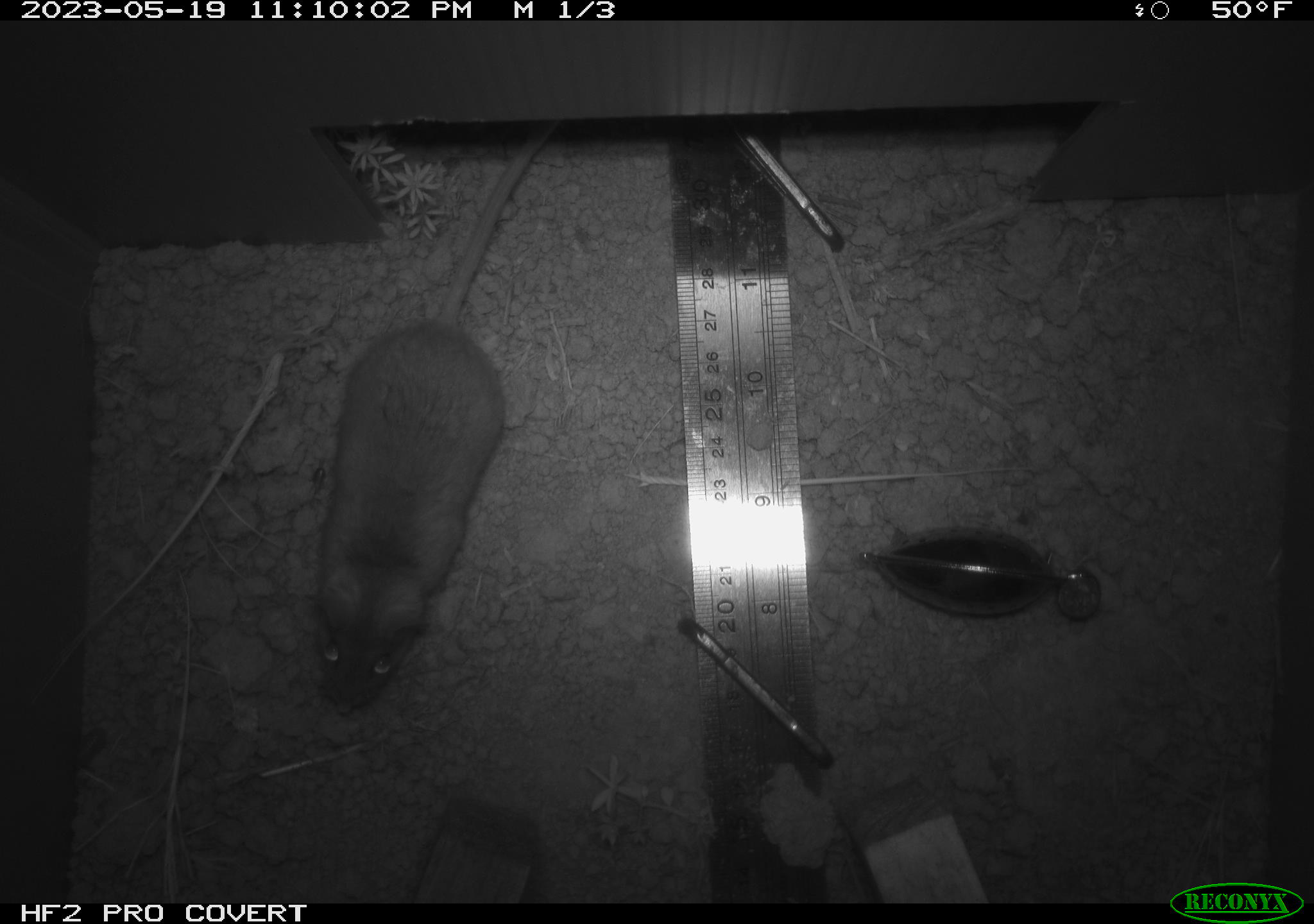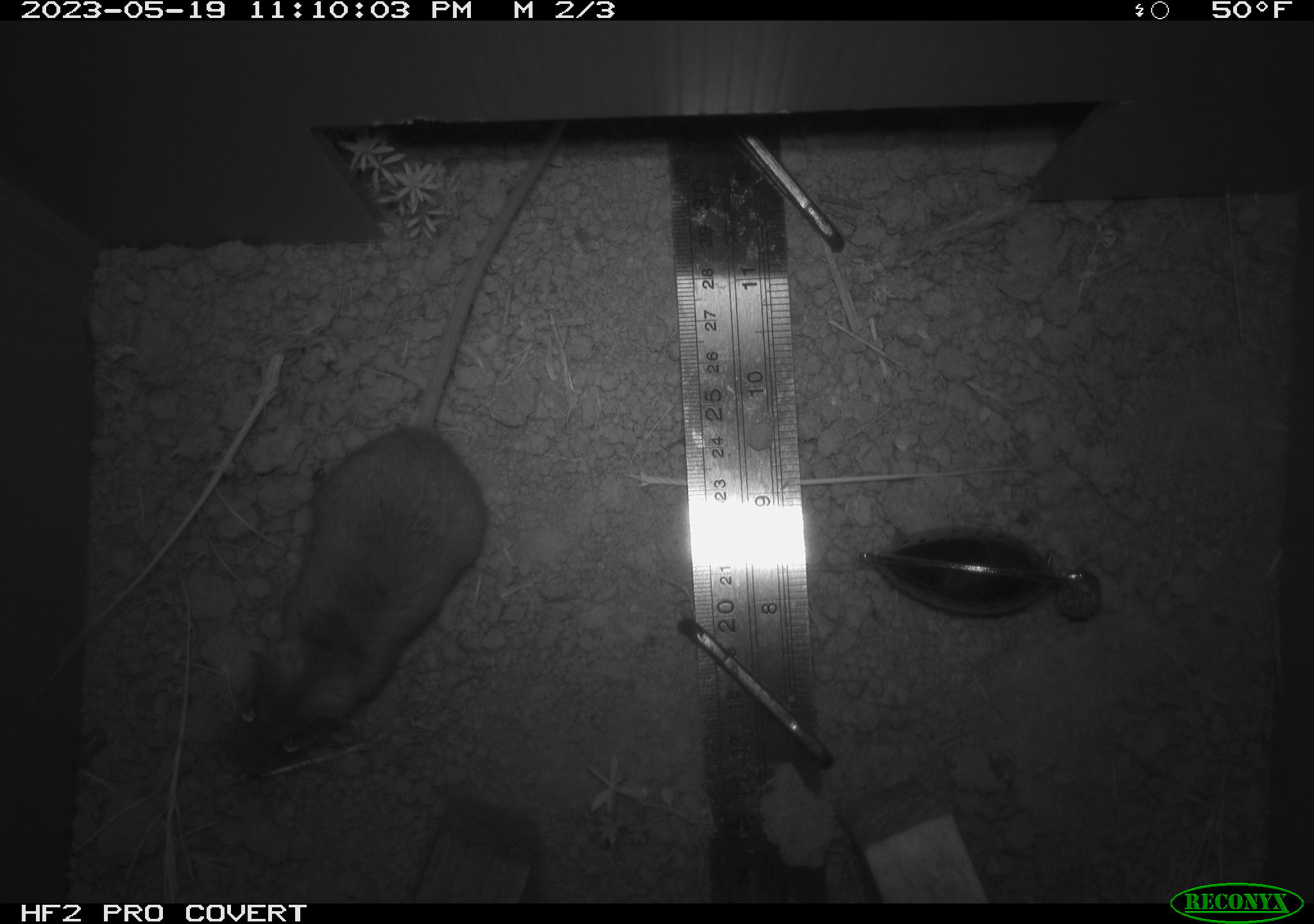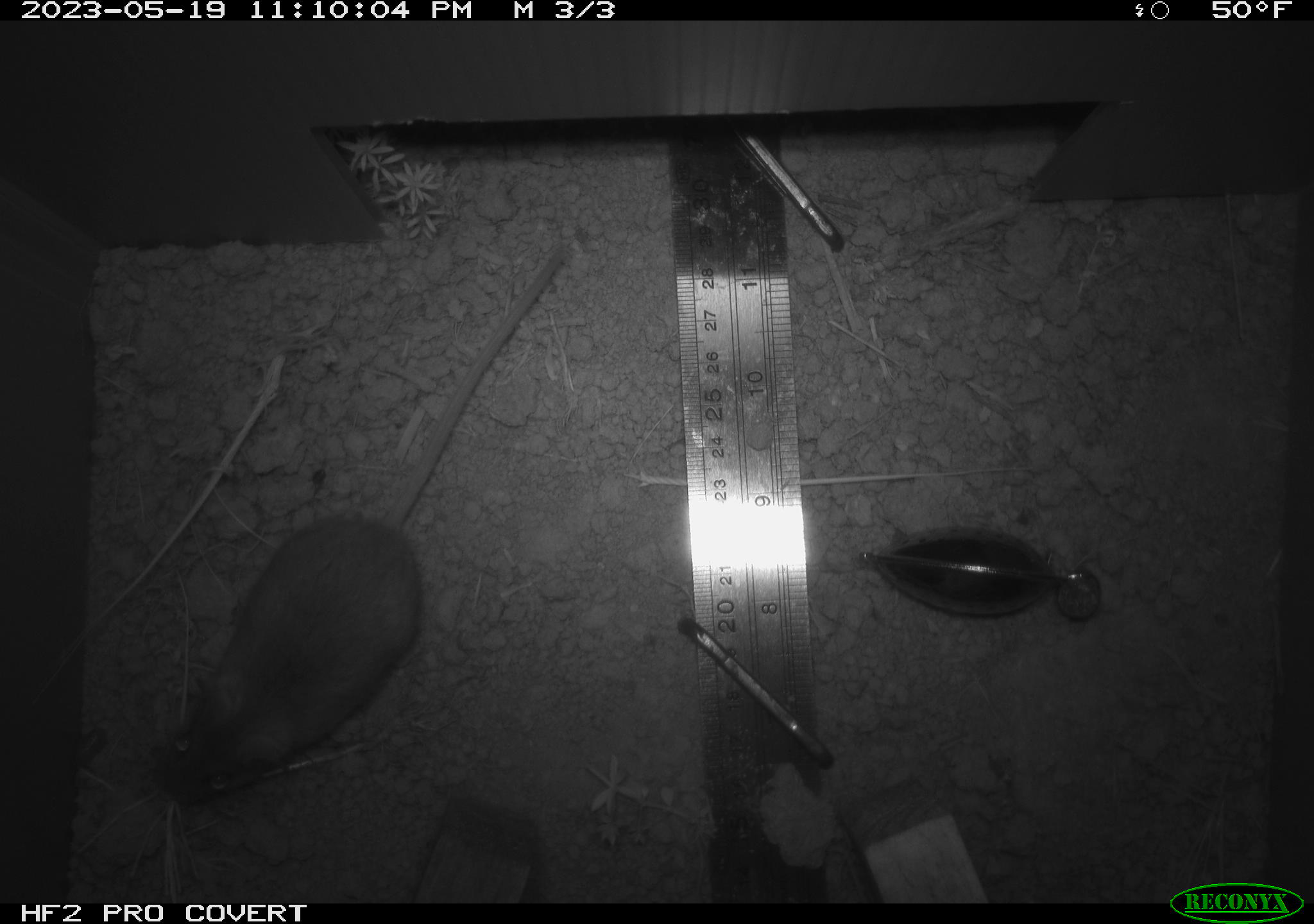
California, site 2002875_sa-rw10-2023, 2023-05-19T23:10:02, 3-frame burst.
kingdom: Animalia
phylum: Chordata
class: Mammalia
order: Rodentia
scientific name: Rodentia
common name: mouse species